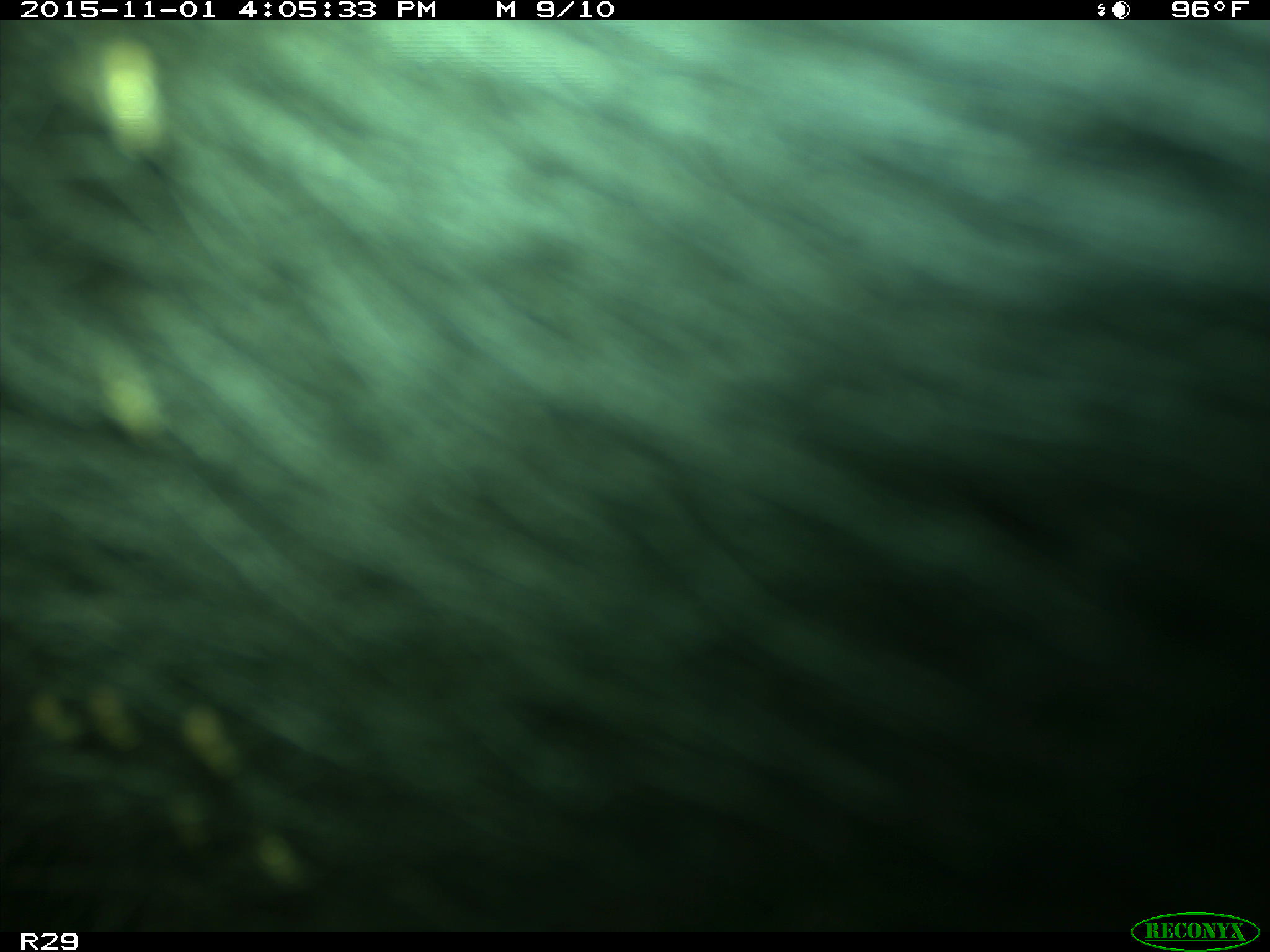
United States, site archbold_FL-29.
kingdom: Animalia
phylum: Chordata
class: Mammalia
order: Artiodactyla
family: Bovidae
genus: Bos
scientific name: Bos taurus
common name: domestic cow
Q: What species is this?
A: Bos taurus (domestic cow).